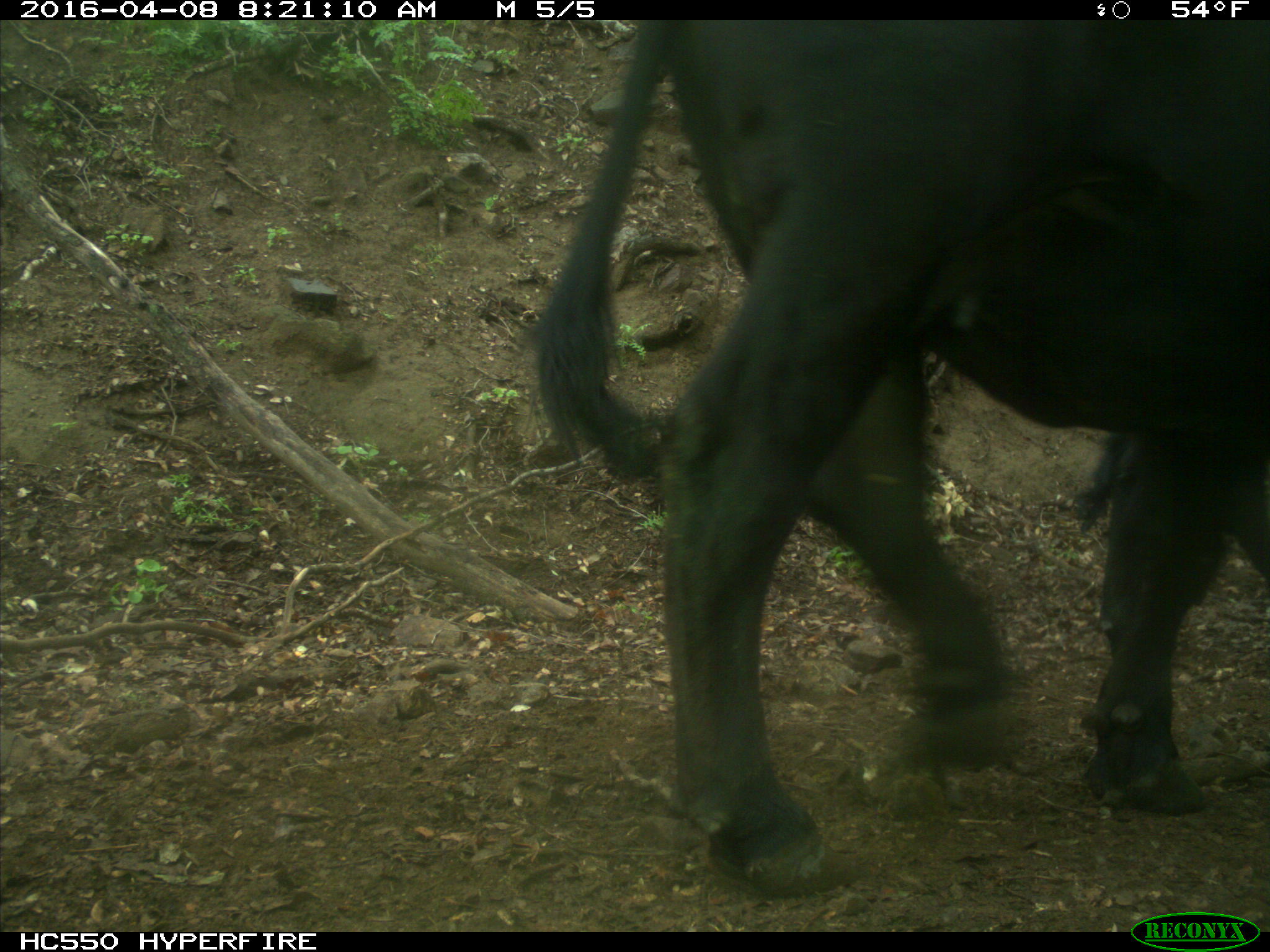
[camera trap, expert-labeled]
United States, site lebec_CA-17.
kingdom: Animalia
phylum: Chordata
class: Mammalia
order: Artiodactyla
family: Bovidae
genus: Bos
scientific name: Bos taurus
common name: domestic cow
Bos taurus (domestic cow).